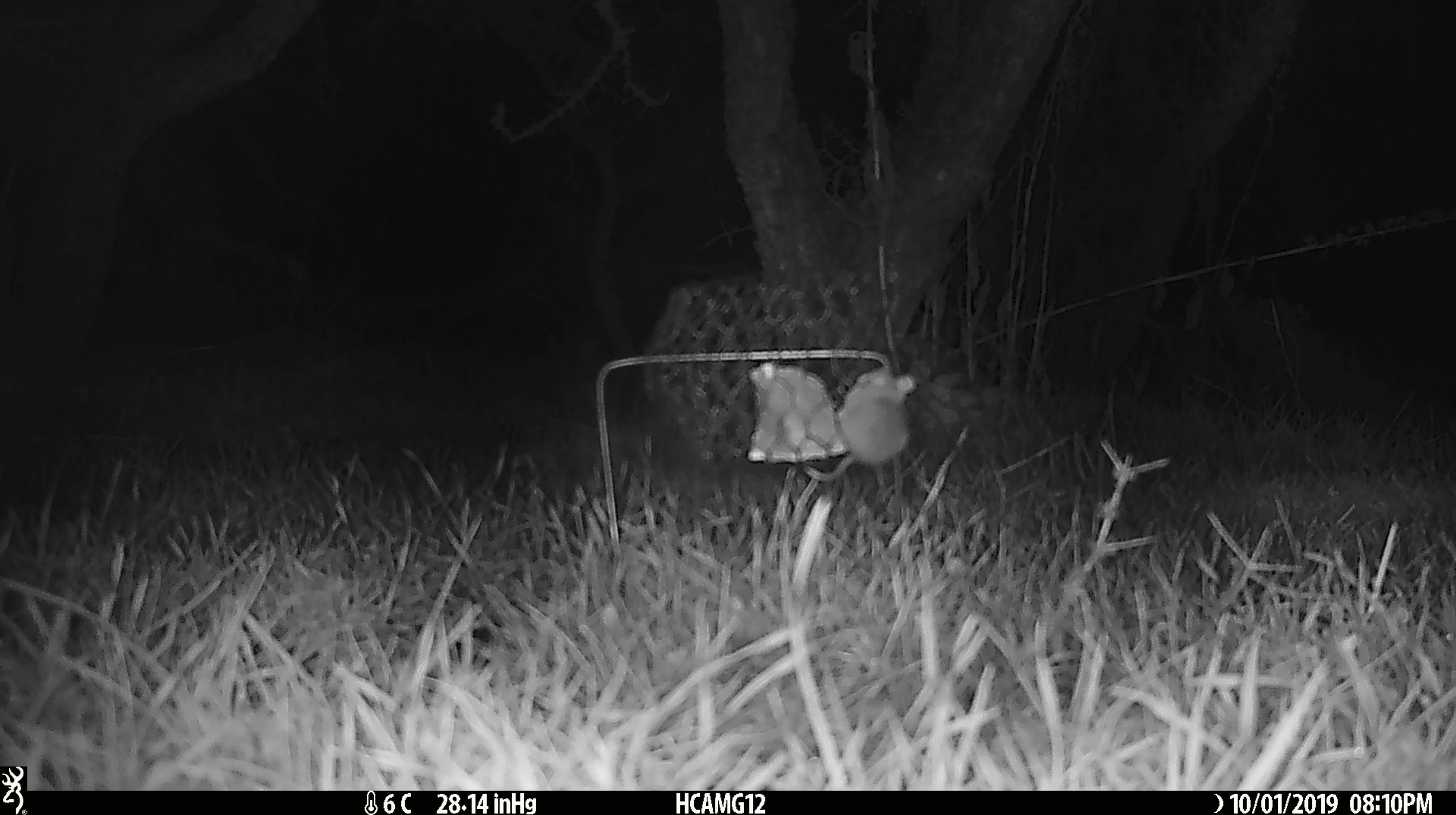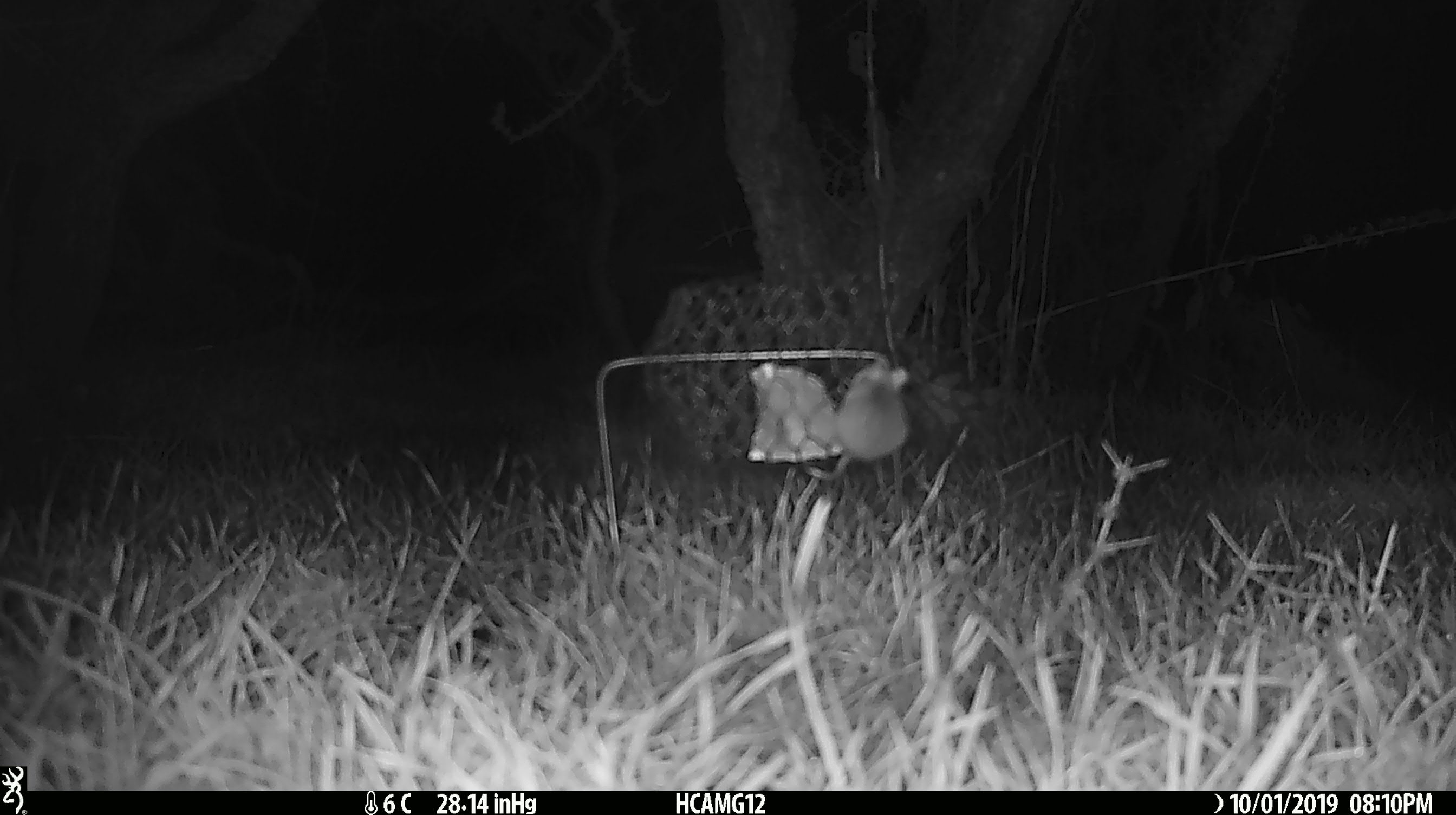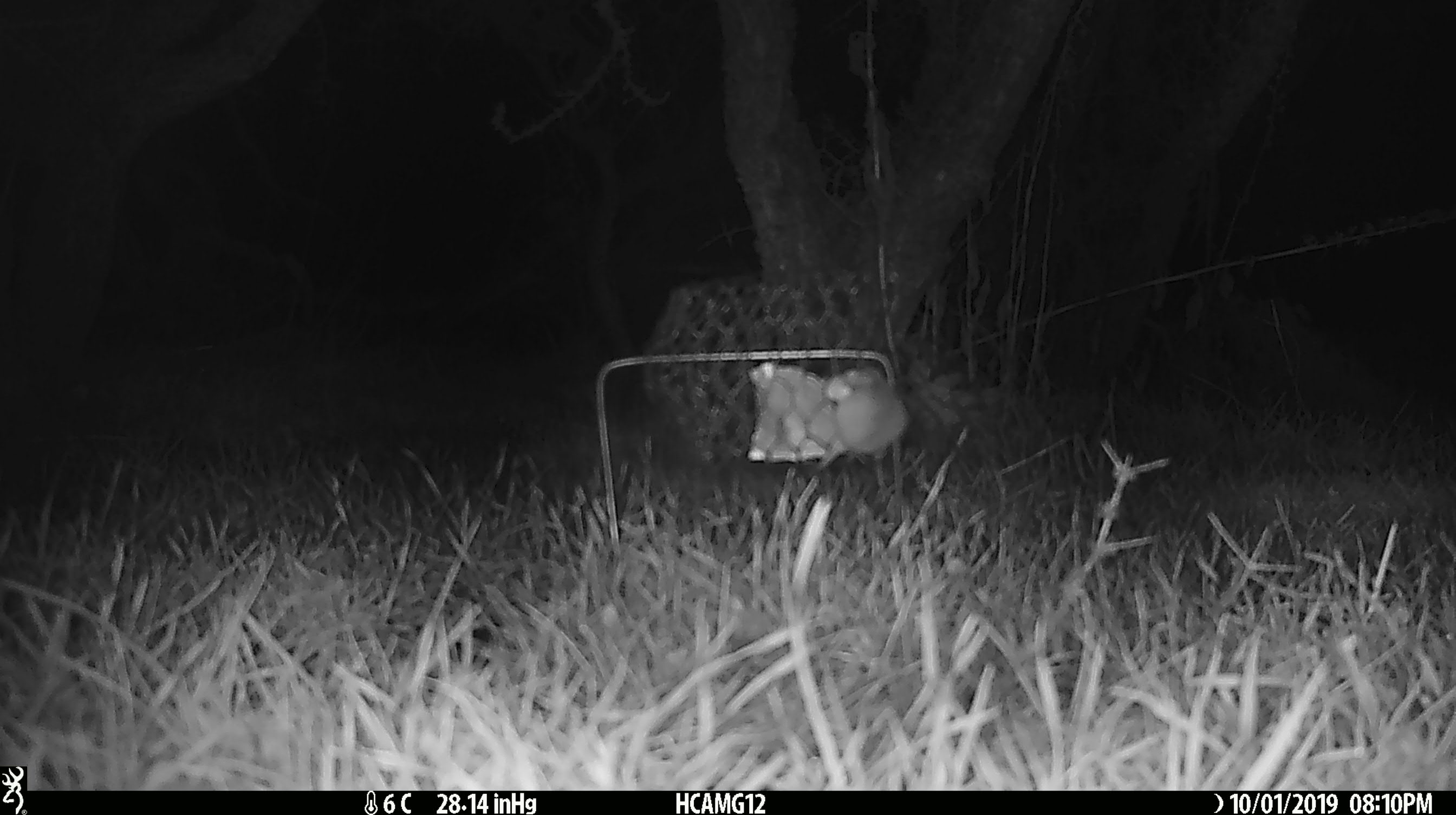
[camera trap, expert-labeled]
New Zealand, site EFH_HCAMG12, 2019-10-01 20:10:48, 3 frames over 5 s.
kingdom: Animalia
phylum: Chordata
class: Mammalia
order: Rodentia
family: Muridae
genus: Mus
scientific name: Mus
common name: mouse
Mouse (Mus).